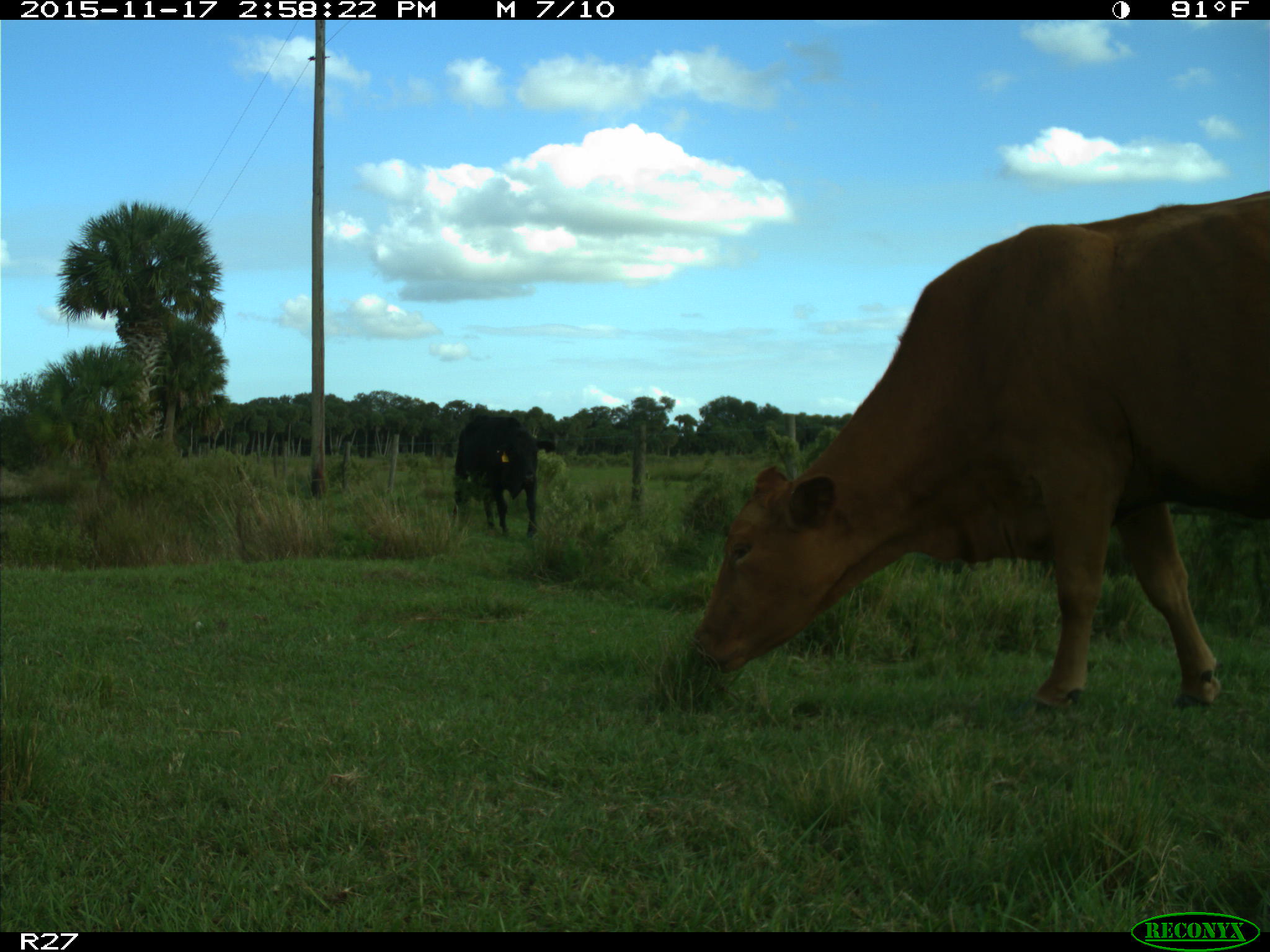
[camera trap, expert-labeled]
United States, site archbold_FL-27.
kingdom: Animalia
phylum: Chordata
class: Mammalia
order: Artiodactyla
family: Bovidae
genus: Bos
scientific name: Bos taurus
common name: domestic cow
Bos taurus (domestic cow).